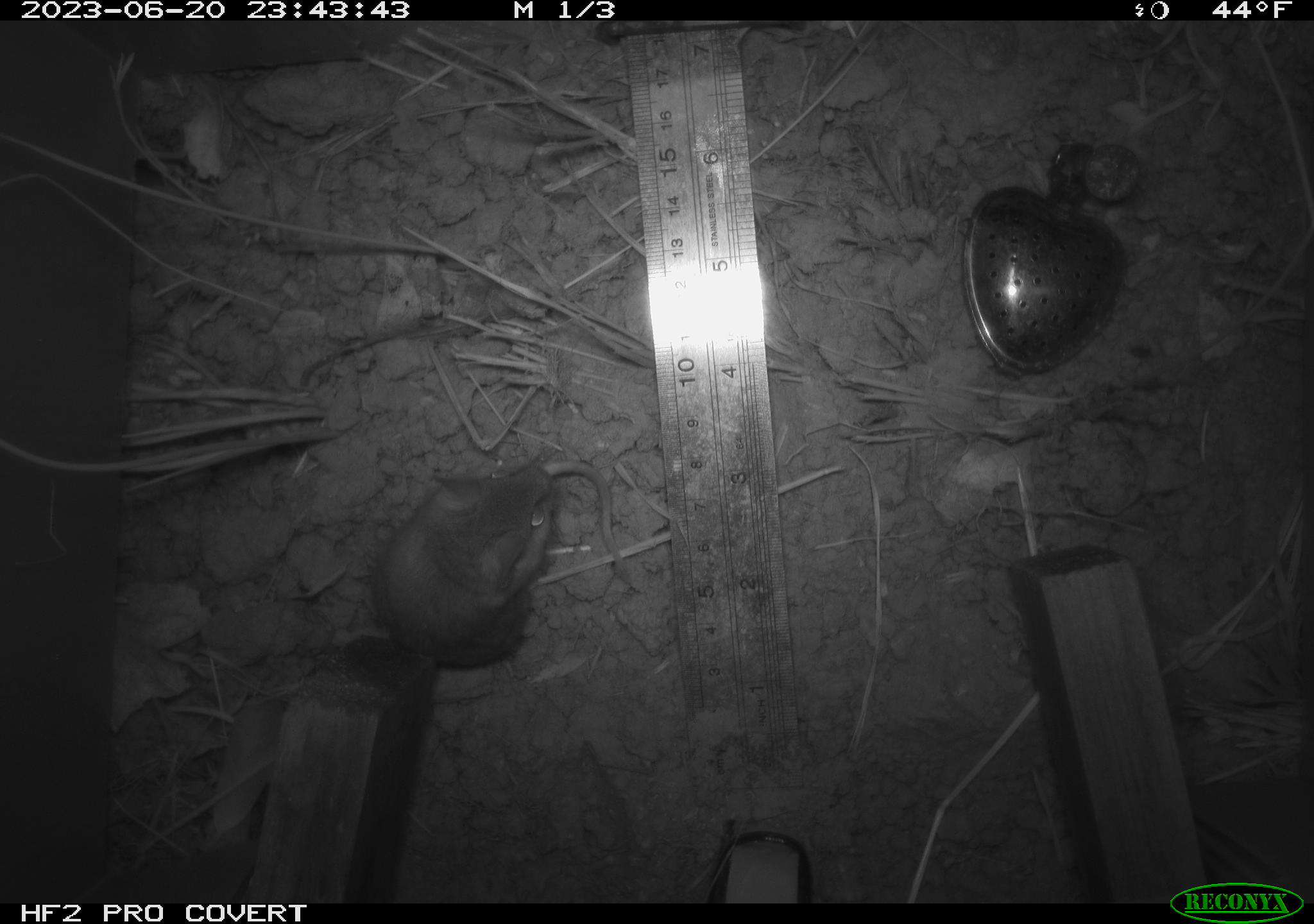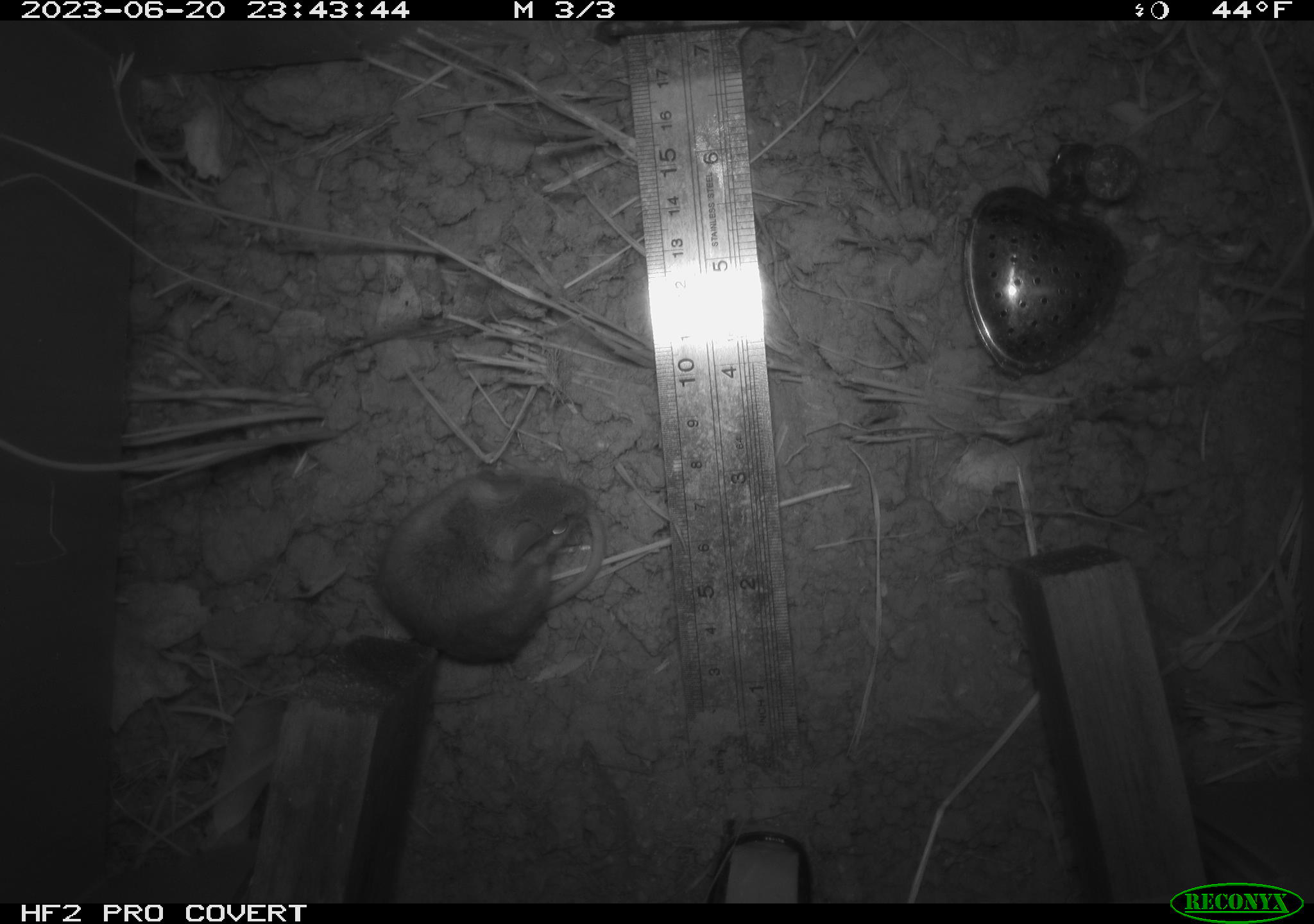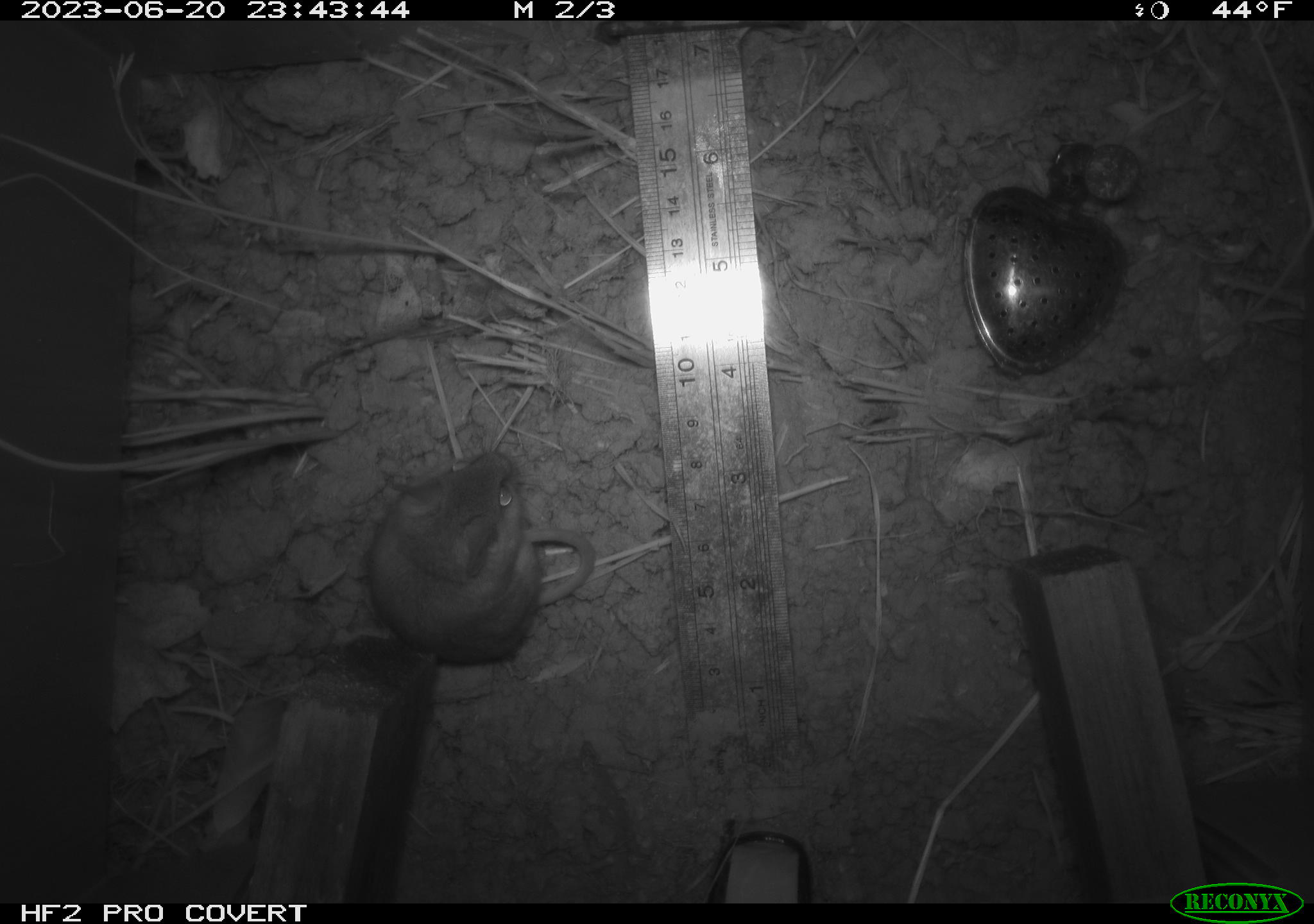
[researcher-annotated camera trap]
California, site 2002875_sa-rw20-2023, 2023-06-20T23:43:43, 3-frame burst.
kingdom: Animalia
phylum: Chordata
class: Mammalia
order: Rodentia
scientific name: Rodentia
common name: mouse species